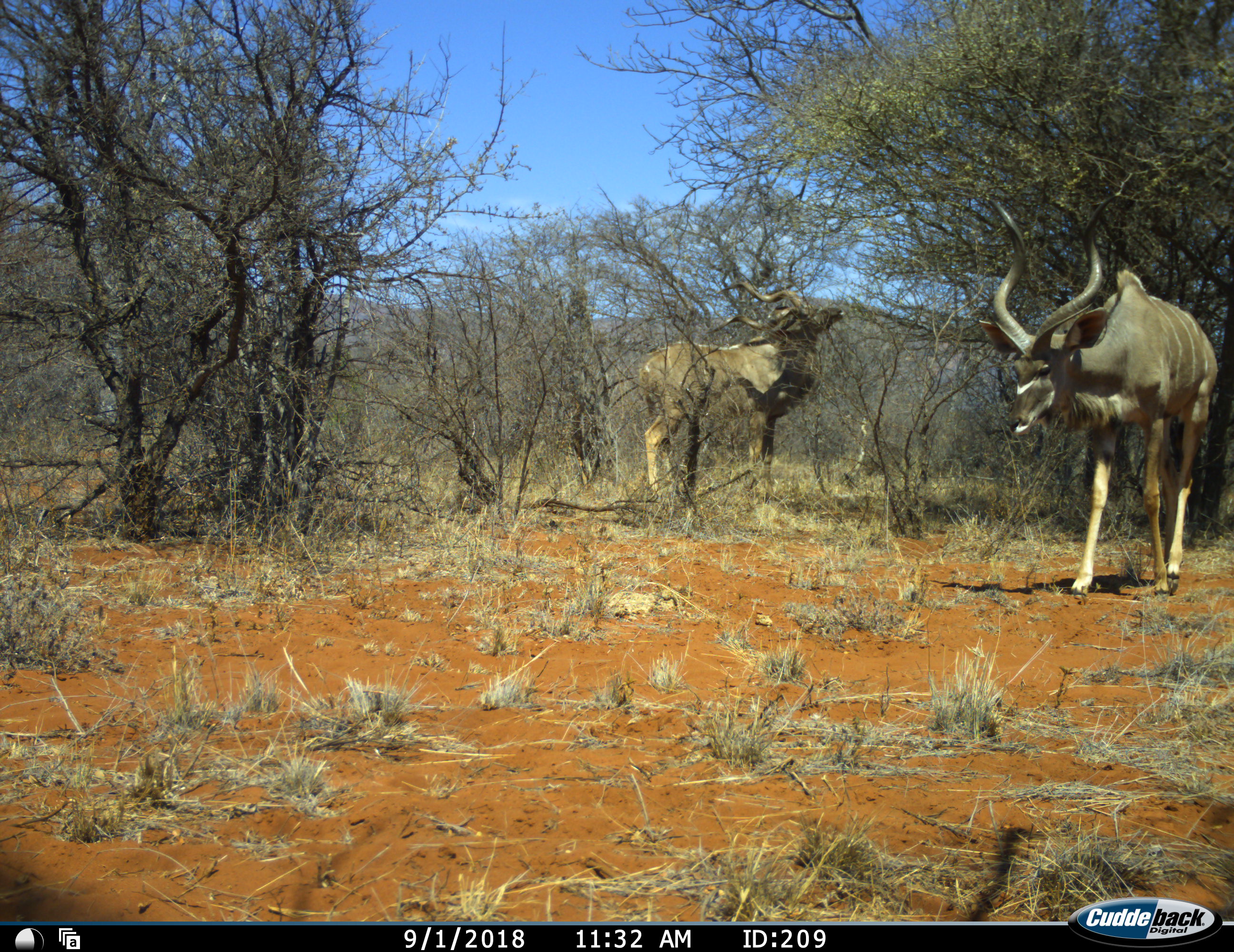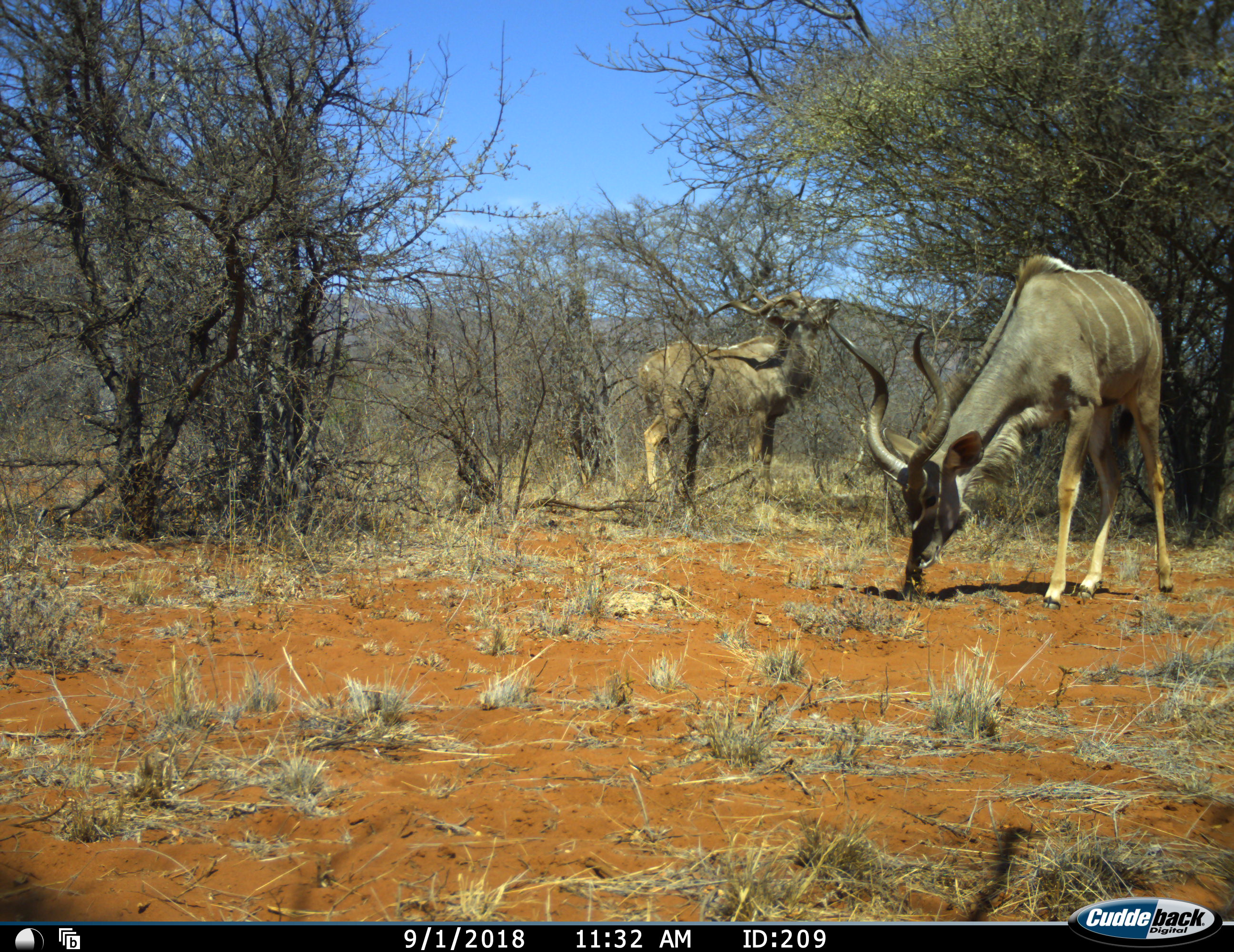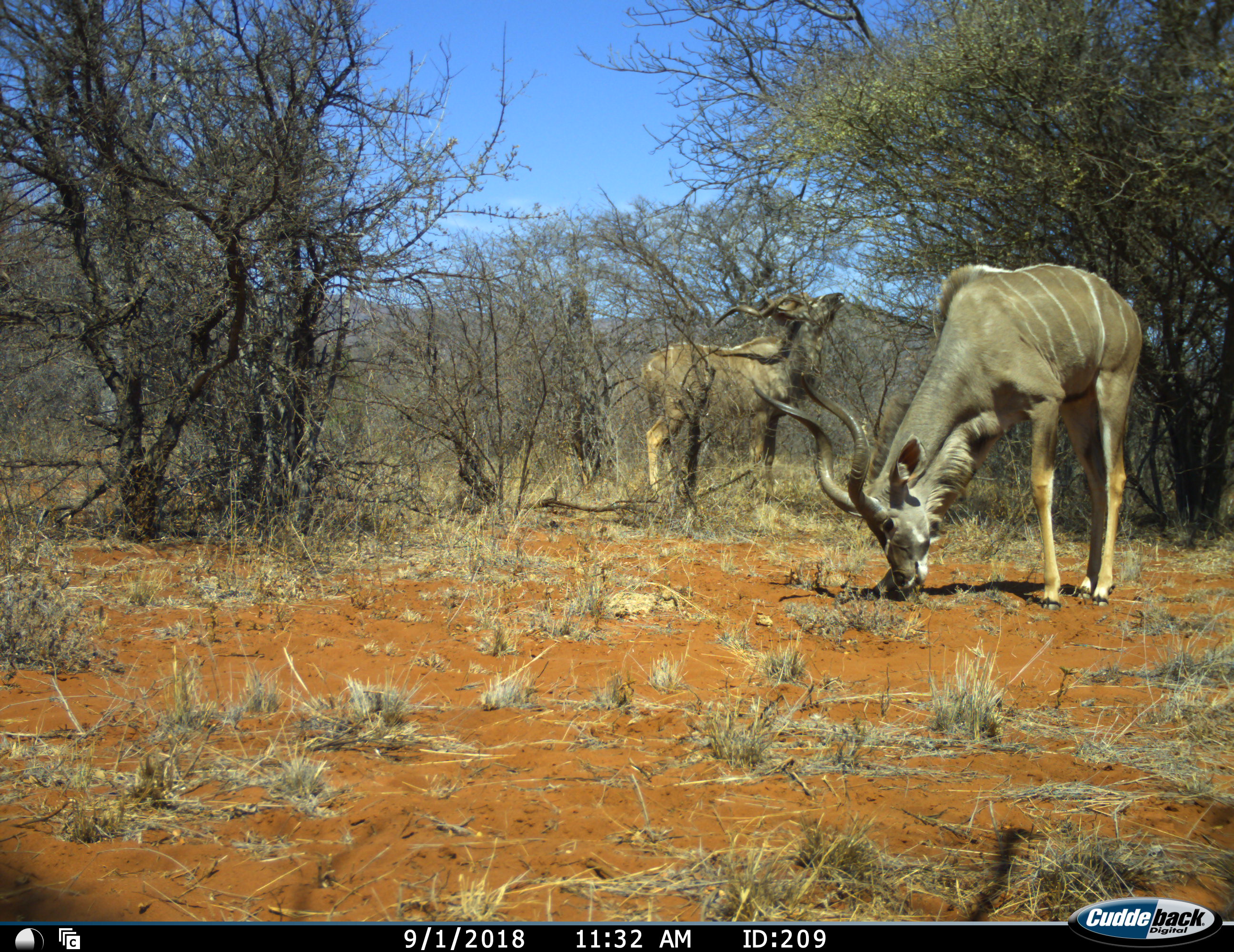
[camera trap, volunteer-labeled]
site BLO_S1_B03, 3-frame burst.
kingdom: Animalia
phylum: Chordata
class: Mammalia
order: Artiodactyla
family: Bovidae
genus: Tragelaphus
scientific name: Tragelaphus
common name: kudu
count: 2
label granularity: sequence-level